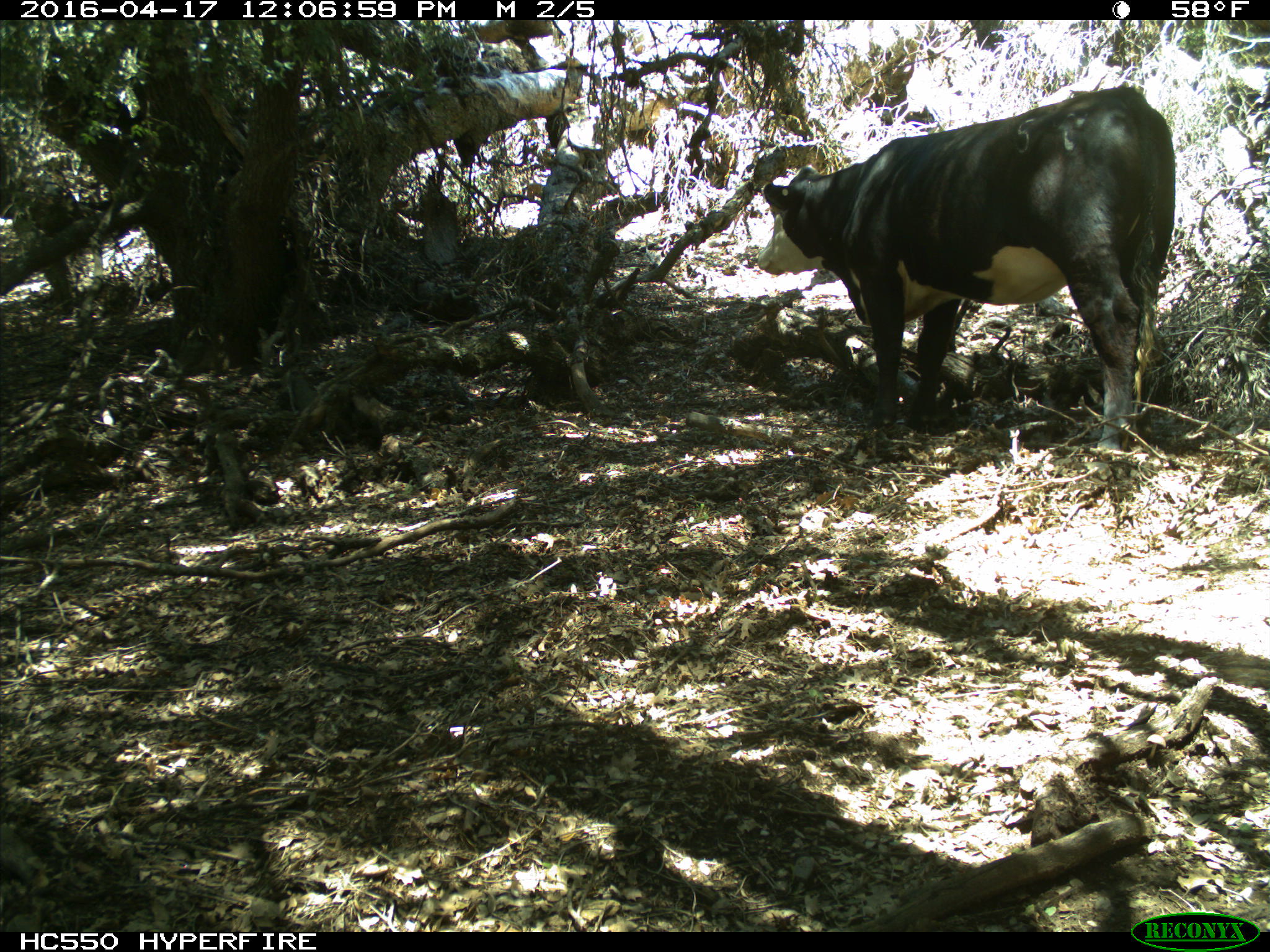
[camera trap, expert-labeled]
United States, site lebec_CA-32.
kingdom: Animalia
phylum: Chordata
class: Mammalia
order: Artiodactyla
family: Bovidae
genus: Bos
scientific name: Bos taurus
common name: domestic cow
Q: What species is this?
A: Bos taurus (domestic cow).